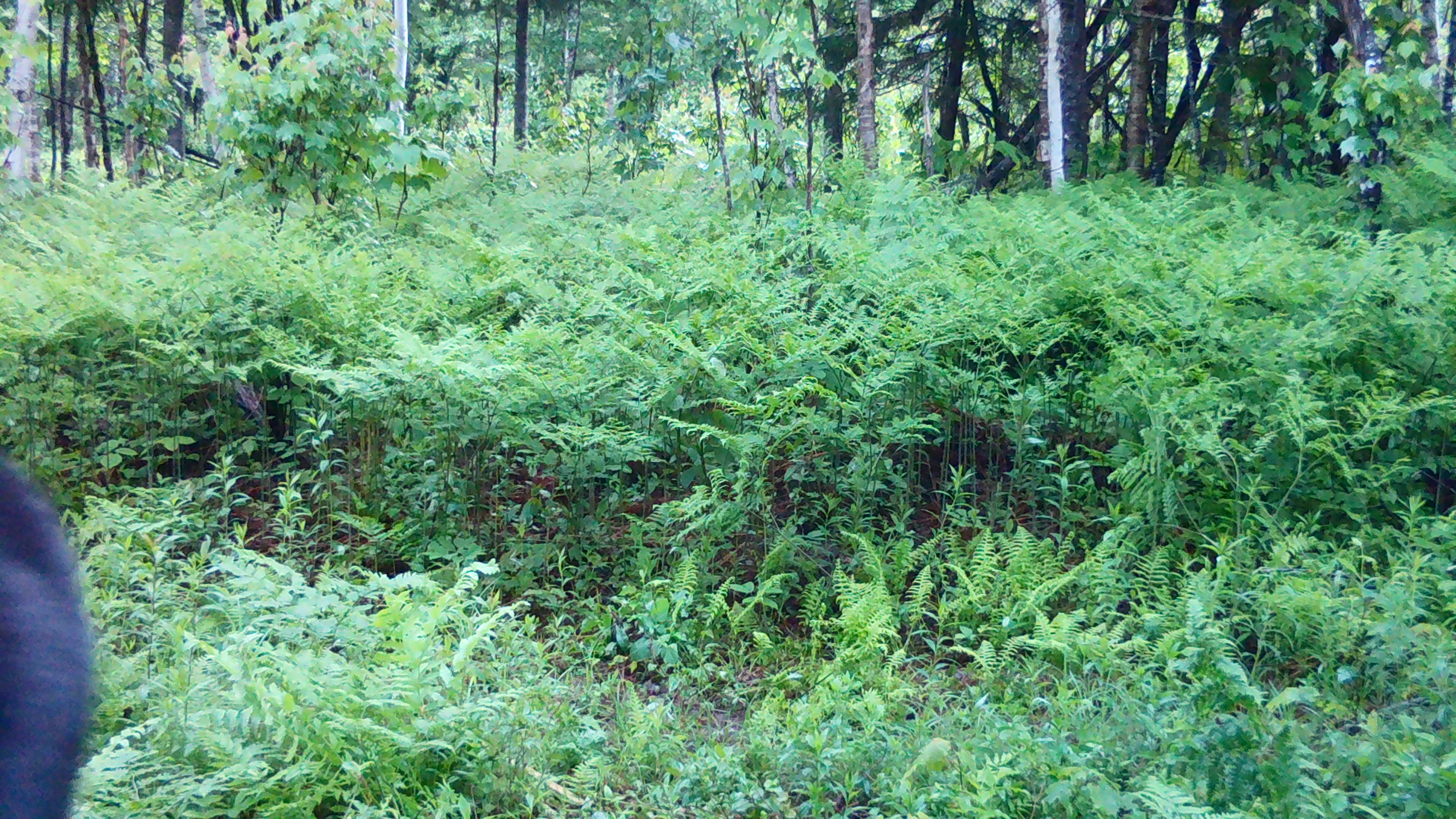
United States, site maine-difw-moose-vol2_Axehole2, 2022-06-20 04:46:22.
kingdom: Animalia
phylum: Chordata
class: Mammalia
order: Artiodactyla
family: Cervidae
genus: Alces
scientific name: Alces alces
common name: moose